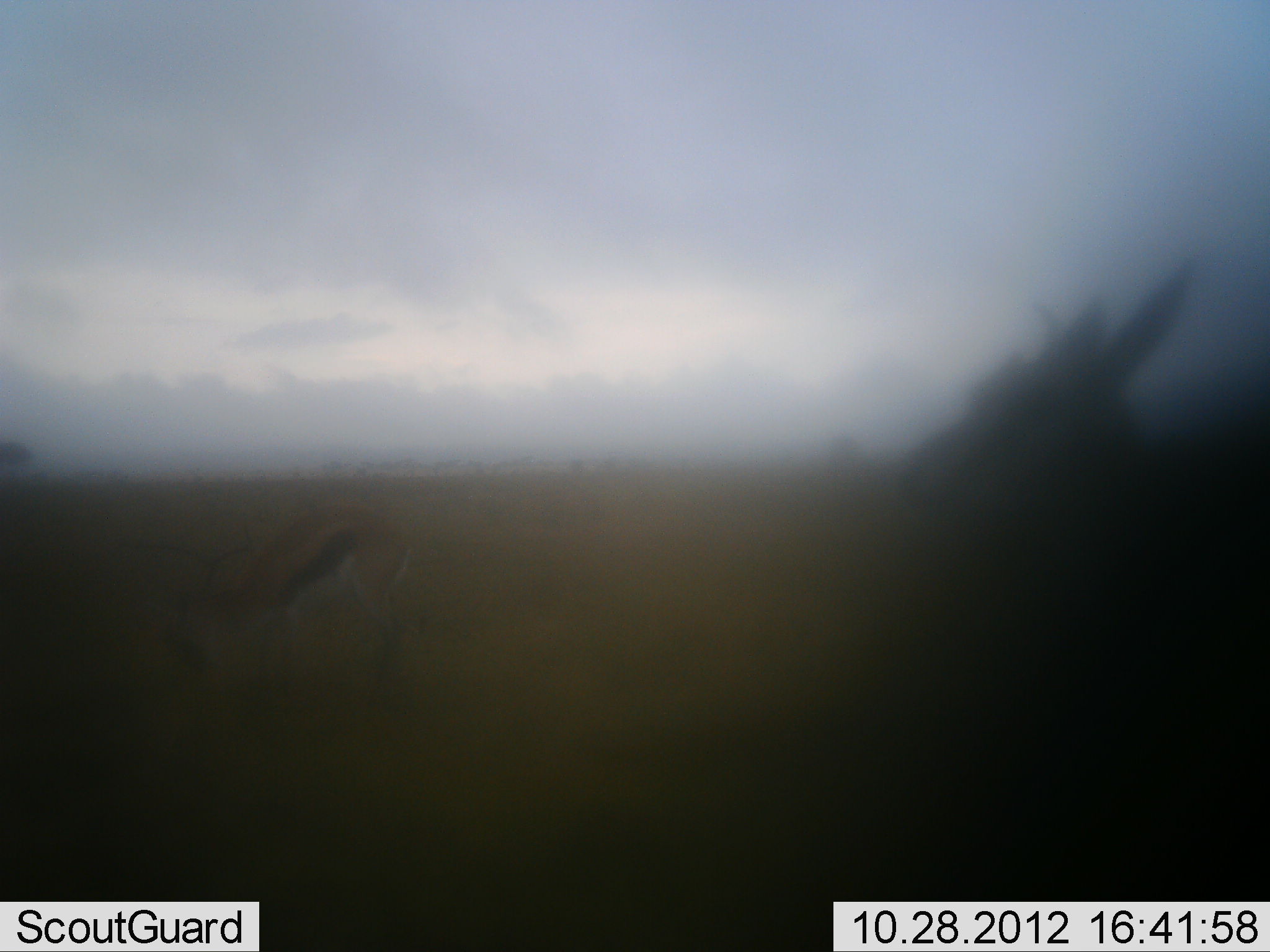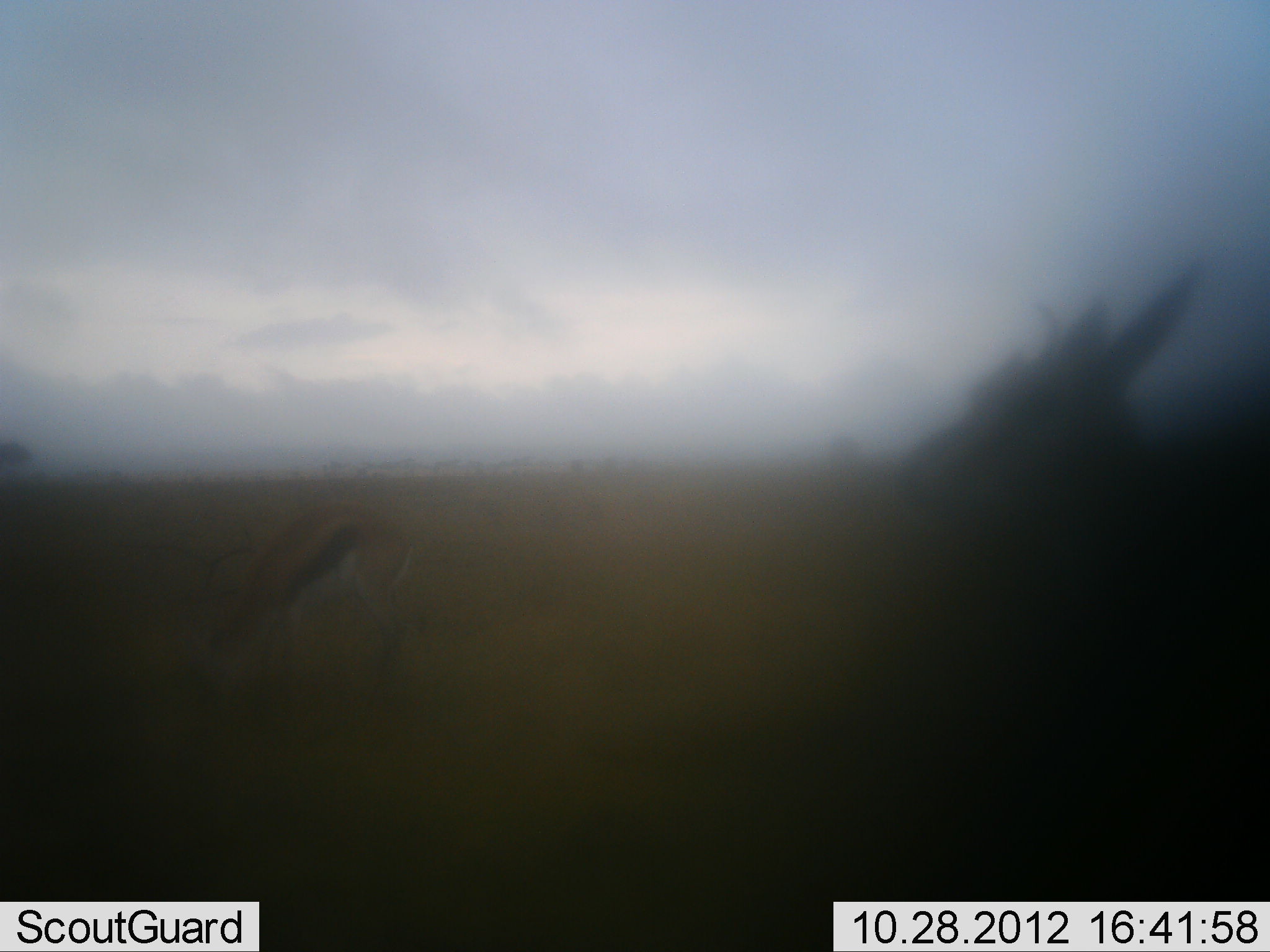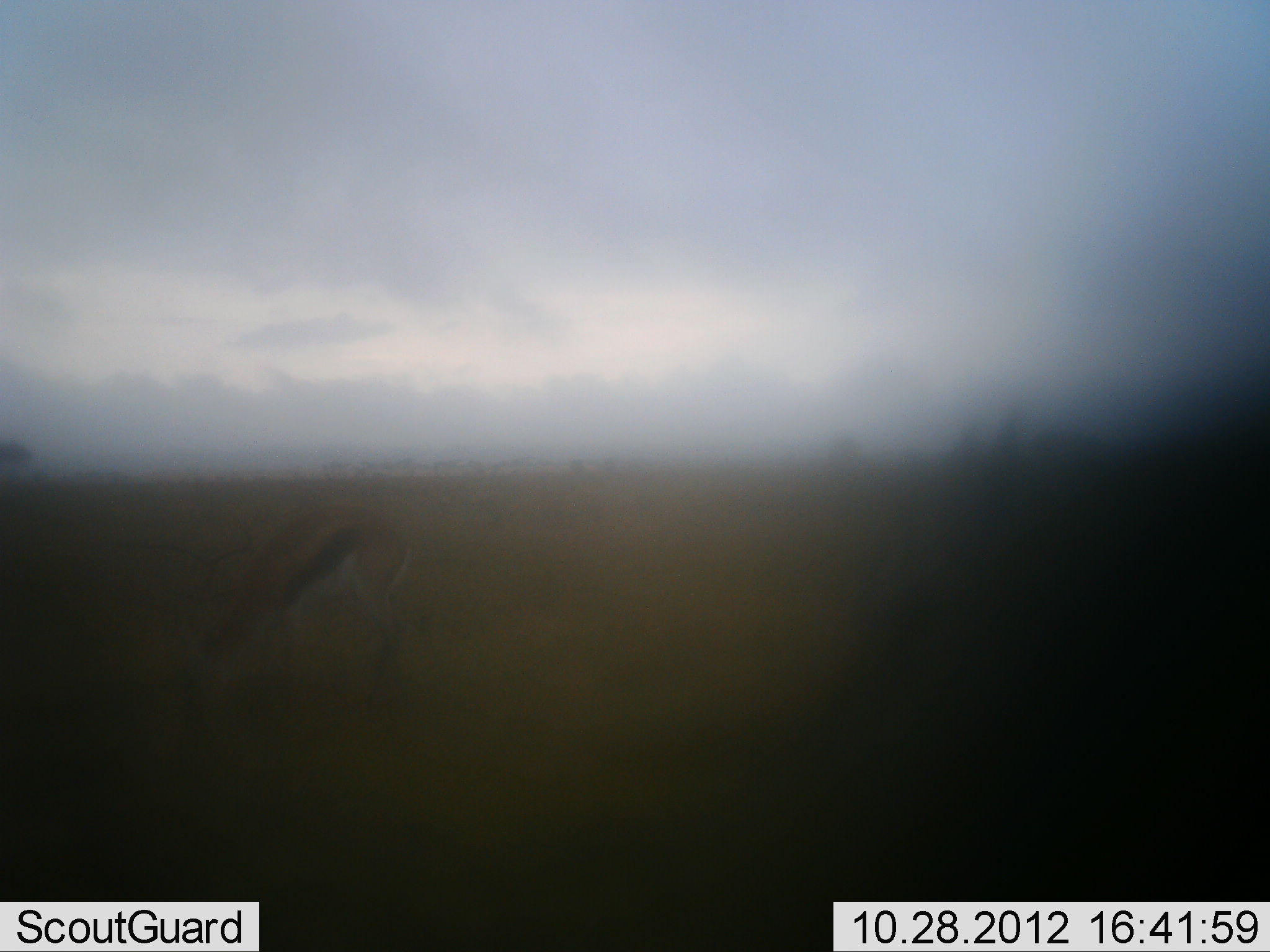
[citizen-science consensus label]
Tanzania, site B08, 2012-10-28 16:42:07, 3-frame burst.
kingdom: Animalia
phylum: Chordata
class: Mammalia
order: Artiodactyla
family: Bovidae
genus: Eudorcas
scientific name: Eudorcas thomsonii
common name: thomson's gazelle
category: gazellethomsons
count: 2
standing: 60%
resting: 0%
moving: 10%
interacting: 0%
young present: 0%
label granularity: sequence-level